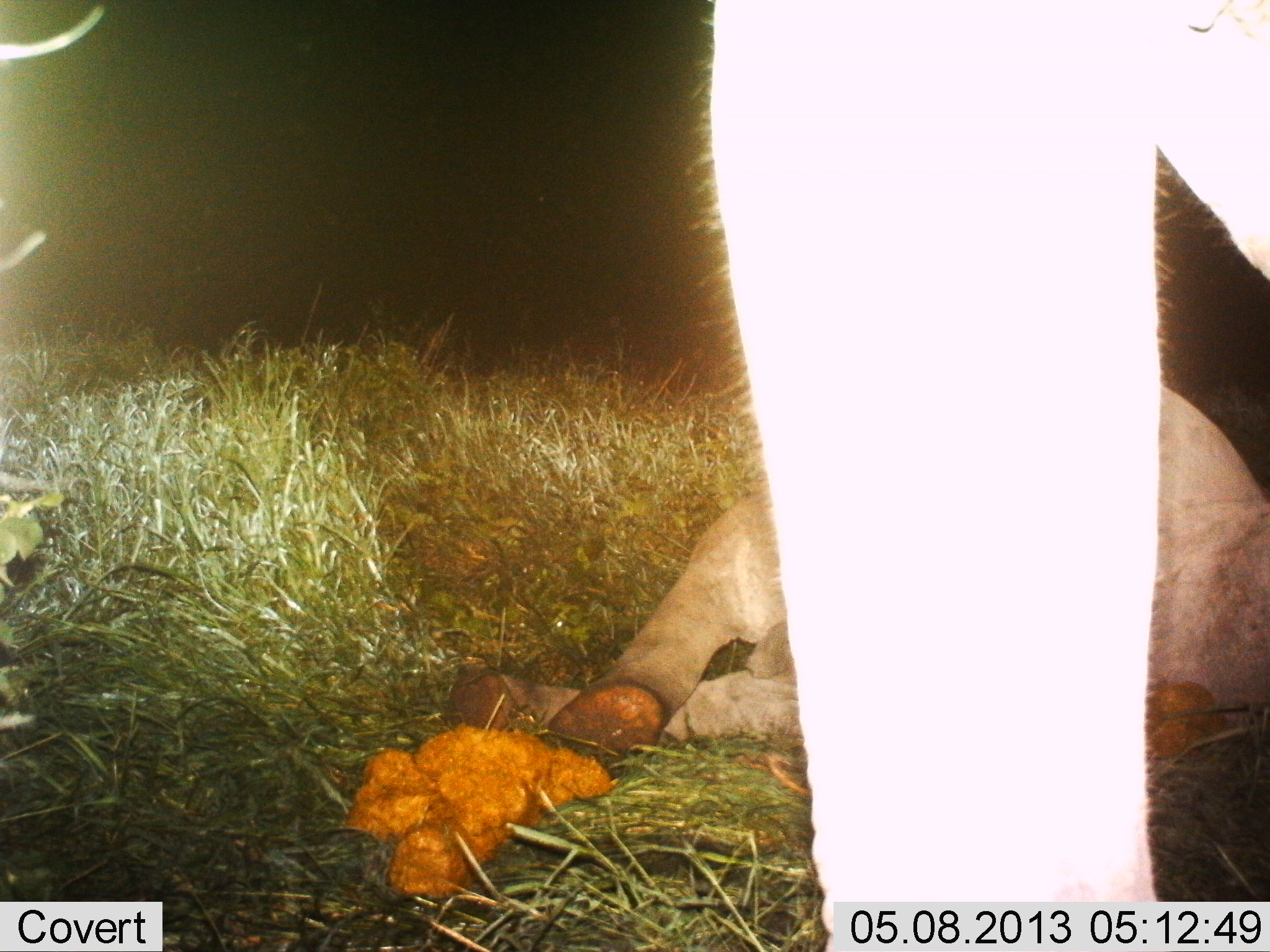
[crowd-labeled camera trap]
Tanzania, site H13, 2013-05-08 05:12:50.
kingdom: Animalia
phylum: Chordata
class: Mammalia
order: Proboscidea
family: Elephantidae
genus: Loxodonta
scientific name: Loxodonta africana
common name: african bush elephant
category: elephant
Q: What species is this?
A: Elephant (african bush elephant) (Loxodonta africana).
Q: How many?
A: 2.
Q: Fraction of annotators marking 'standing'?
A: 81%.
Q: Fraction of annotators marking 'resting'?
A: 94%.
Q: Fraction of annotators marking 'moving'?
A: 0%.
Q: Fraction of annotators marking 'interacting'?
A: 6%.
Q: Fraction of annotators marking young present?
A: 56%.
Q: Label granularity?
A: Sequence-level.